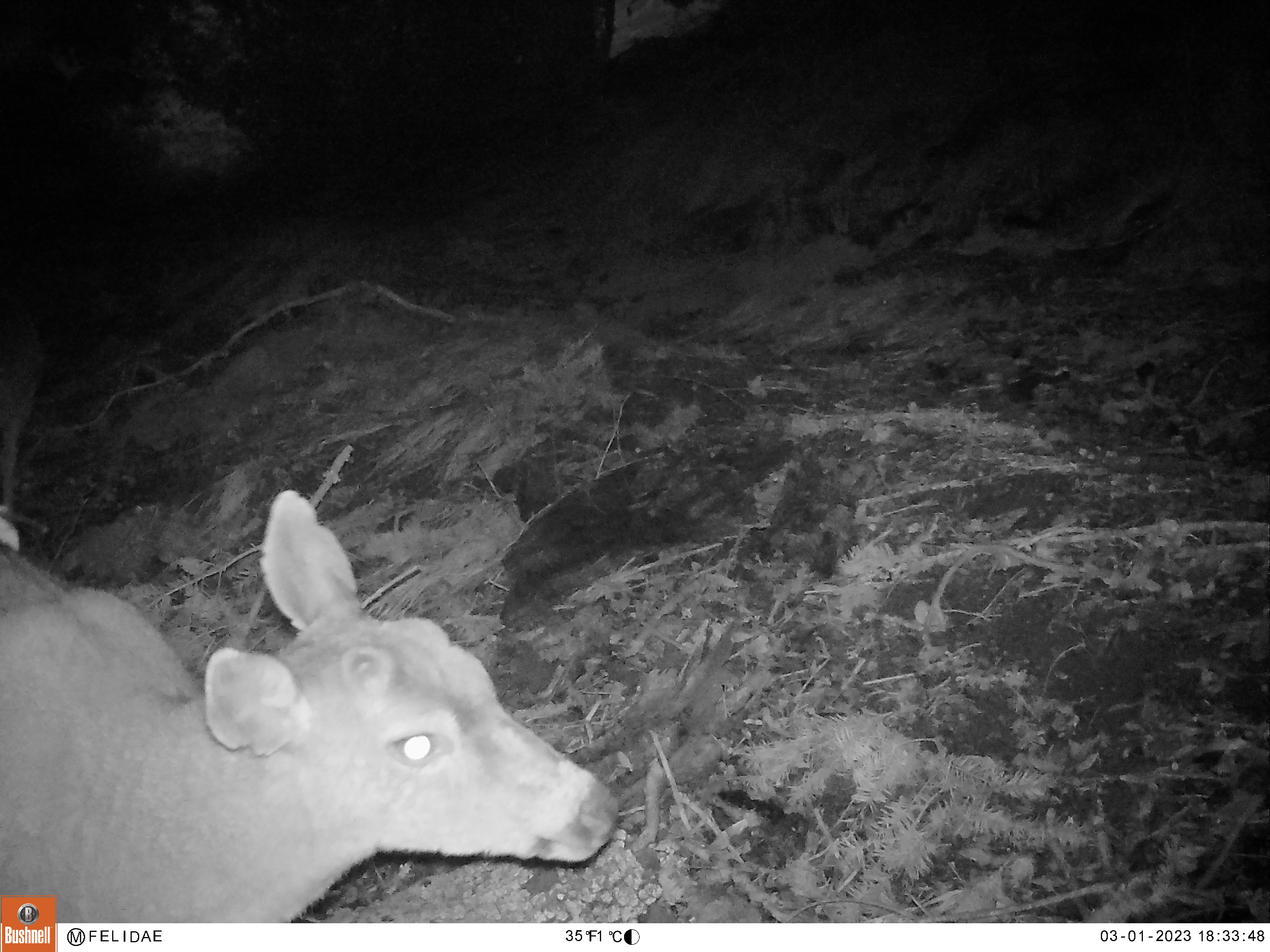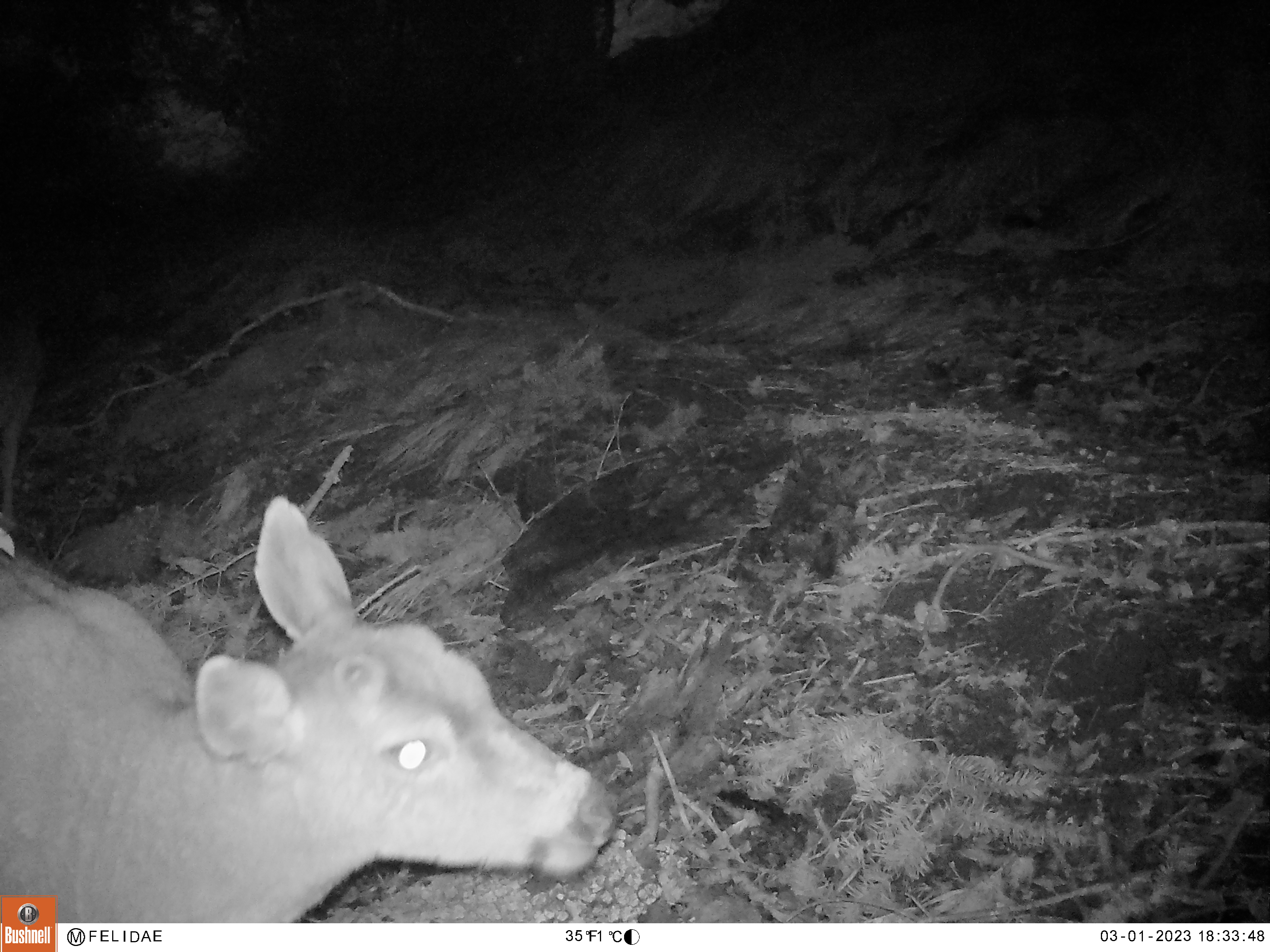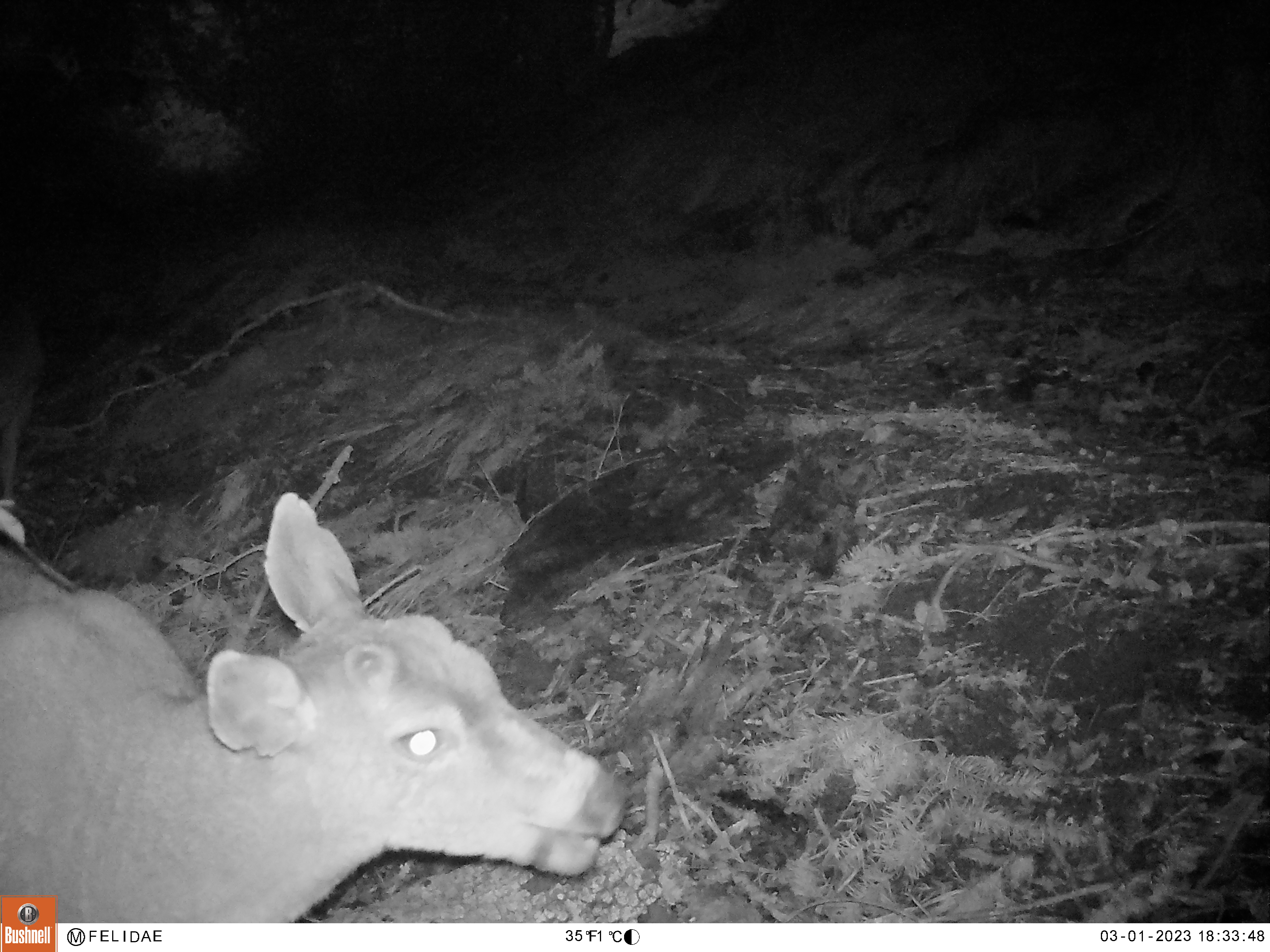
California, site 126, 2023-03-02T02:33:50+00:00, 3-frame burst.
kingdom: Animalia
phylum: Chordata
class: Mammalia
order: Artiodactyla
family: Cervidae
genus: Odocoileus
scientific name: Odocoileus hemionus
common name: mule deer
Mule deer (Odocoileus hemionus).